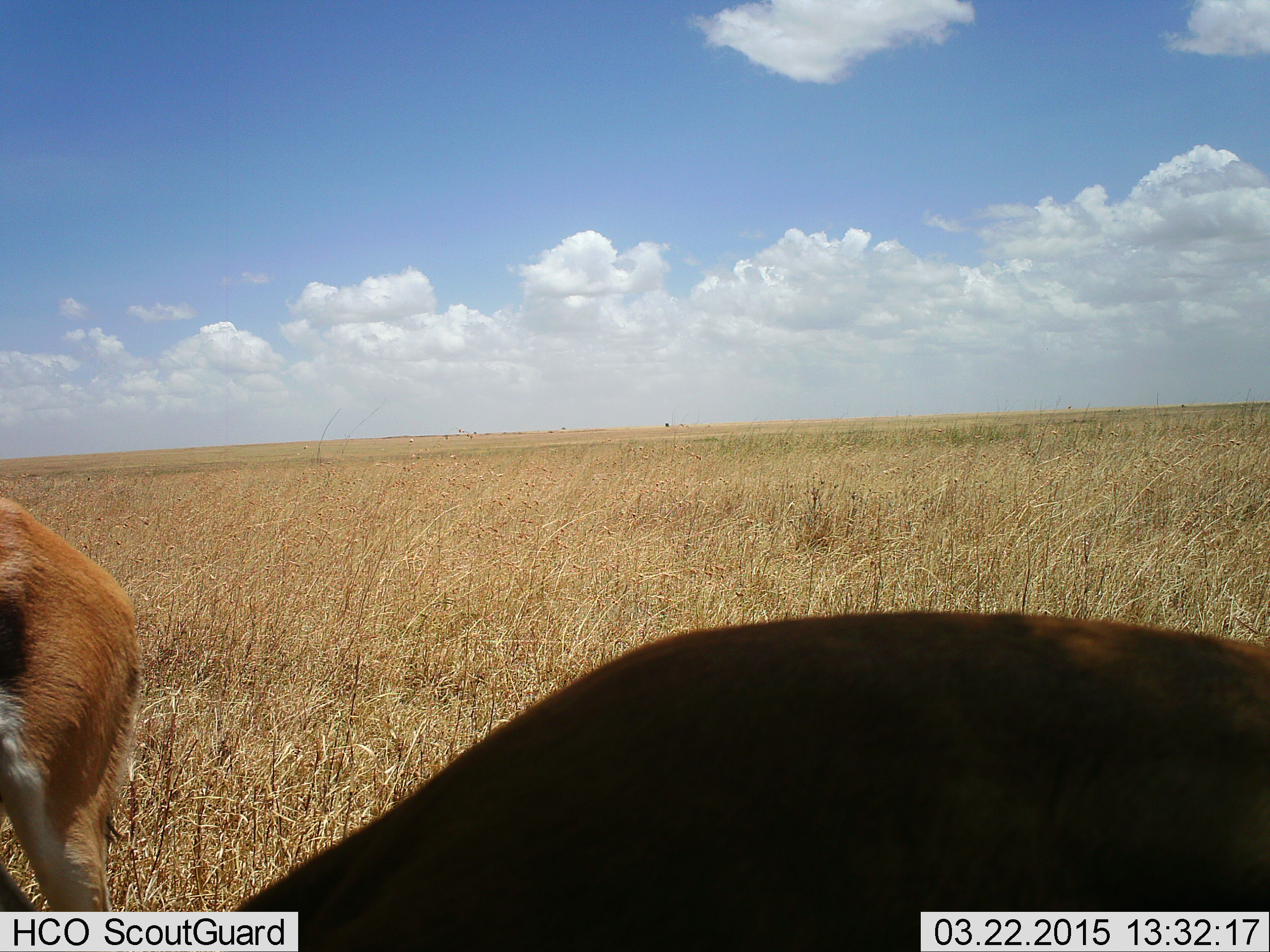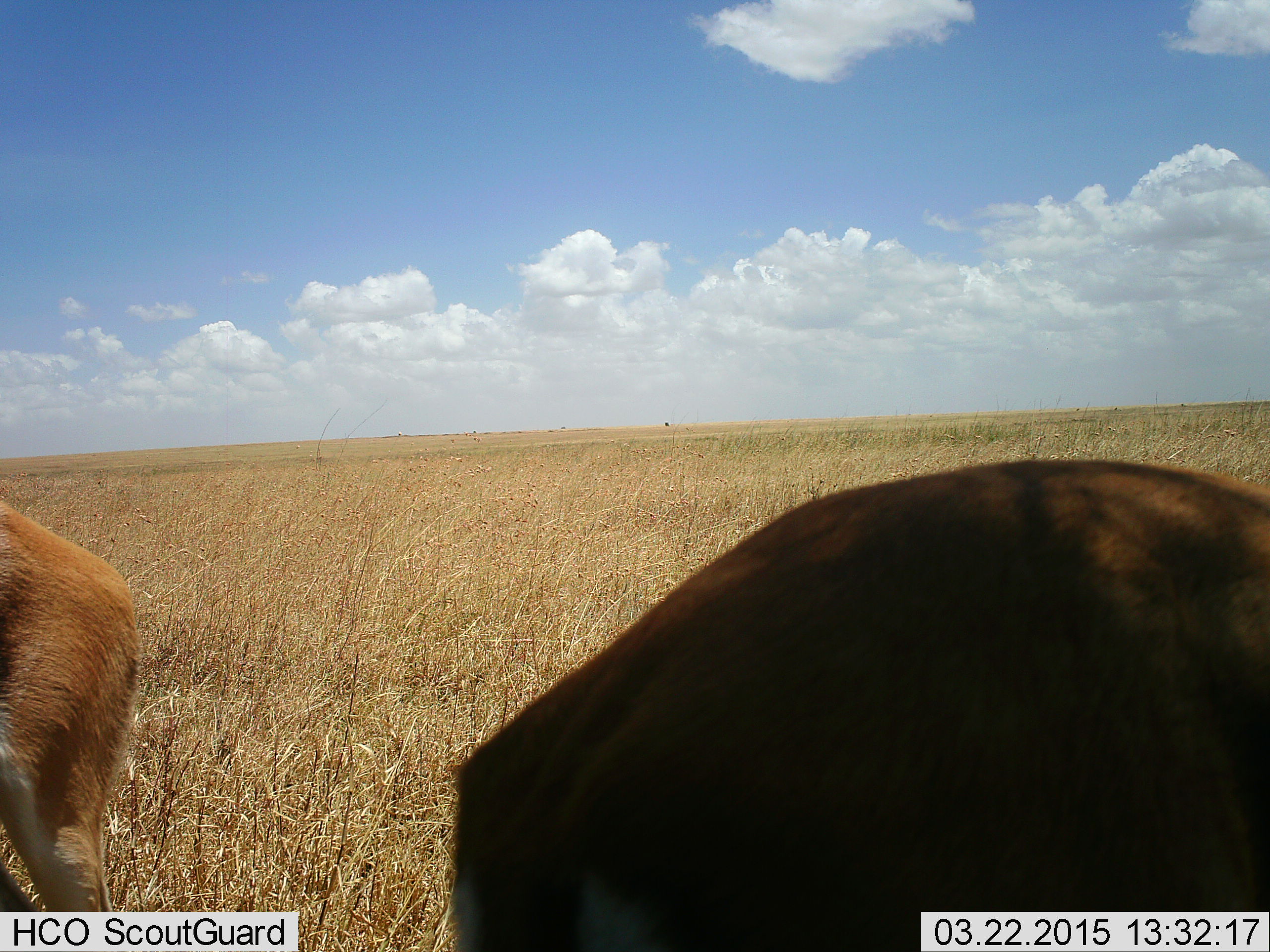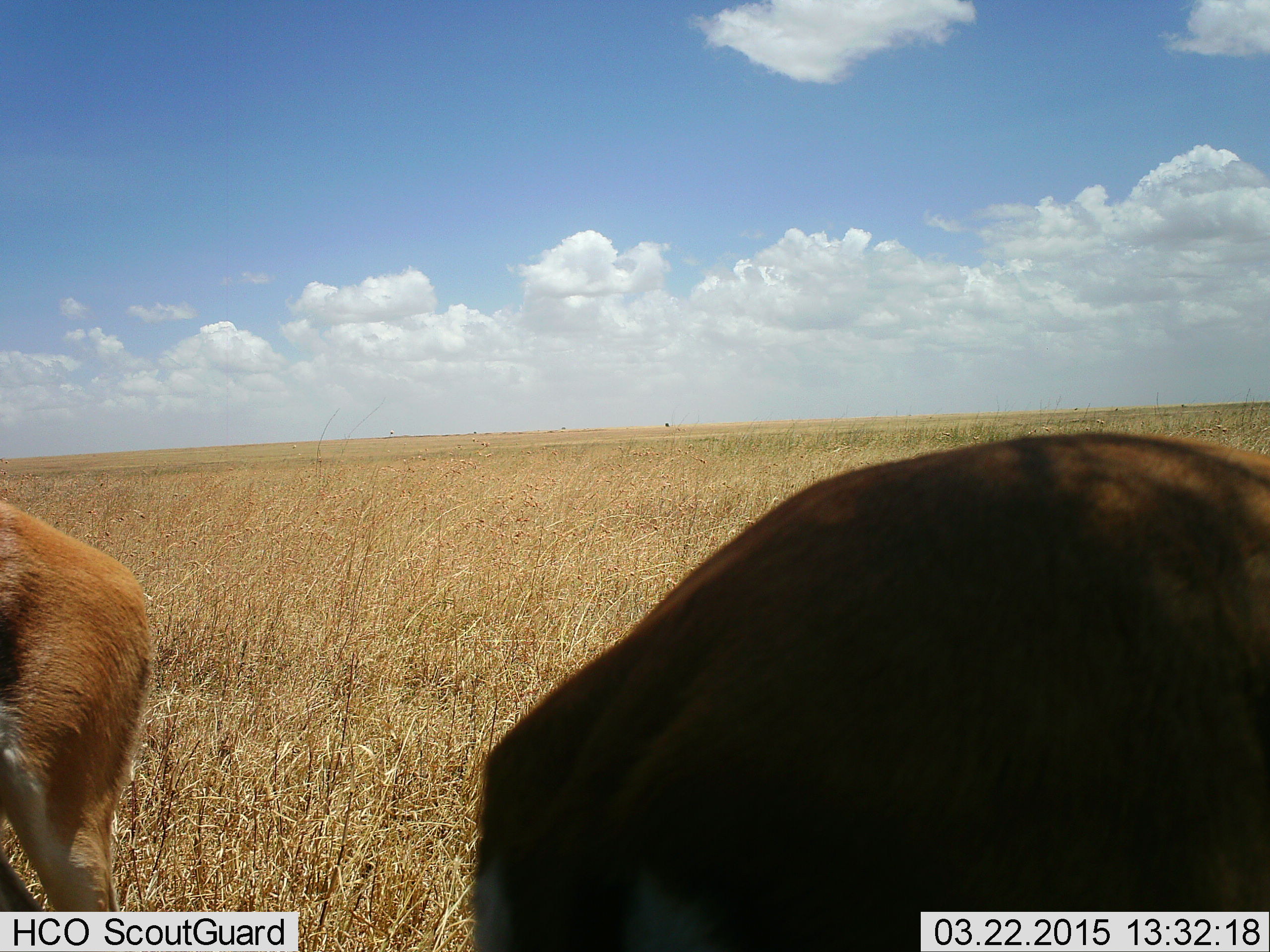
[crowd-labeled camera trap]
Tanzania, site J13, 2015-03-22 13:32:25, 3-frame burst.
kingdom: Animalia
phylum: Chordata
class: Mammalia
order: Artiodactyla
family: Bovidae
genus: Eudorcas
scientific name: Eudorcas thomsonii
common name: thomson's gazelle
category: gazellethomsons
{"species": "gazellethomsons (thomson's gazelle) (Eudorcas thomsonii)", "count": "2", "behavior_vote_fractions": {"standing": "75%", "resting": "0%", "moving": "0%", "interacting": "0%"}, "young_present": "0%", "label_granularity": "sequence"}